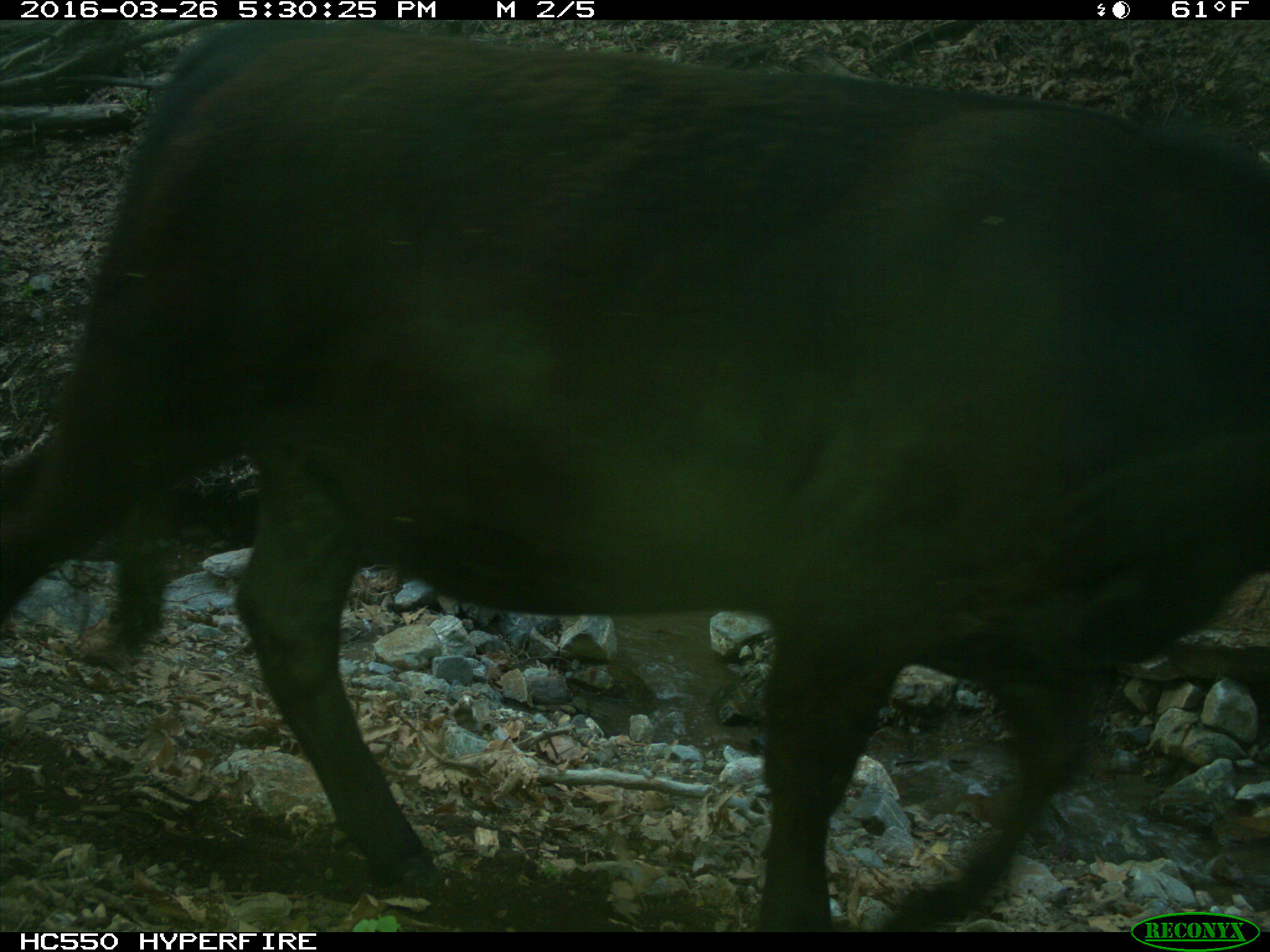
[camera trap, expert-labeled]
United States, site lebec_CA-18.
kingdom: Animalia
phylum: Chordata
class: Mammalia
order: Artiodactyla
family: Bovidae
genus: Bos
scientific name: Bos taurus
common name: domestic cow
Bos taurus (domestic cow).